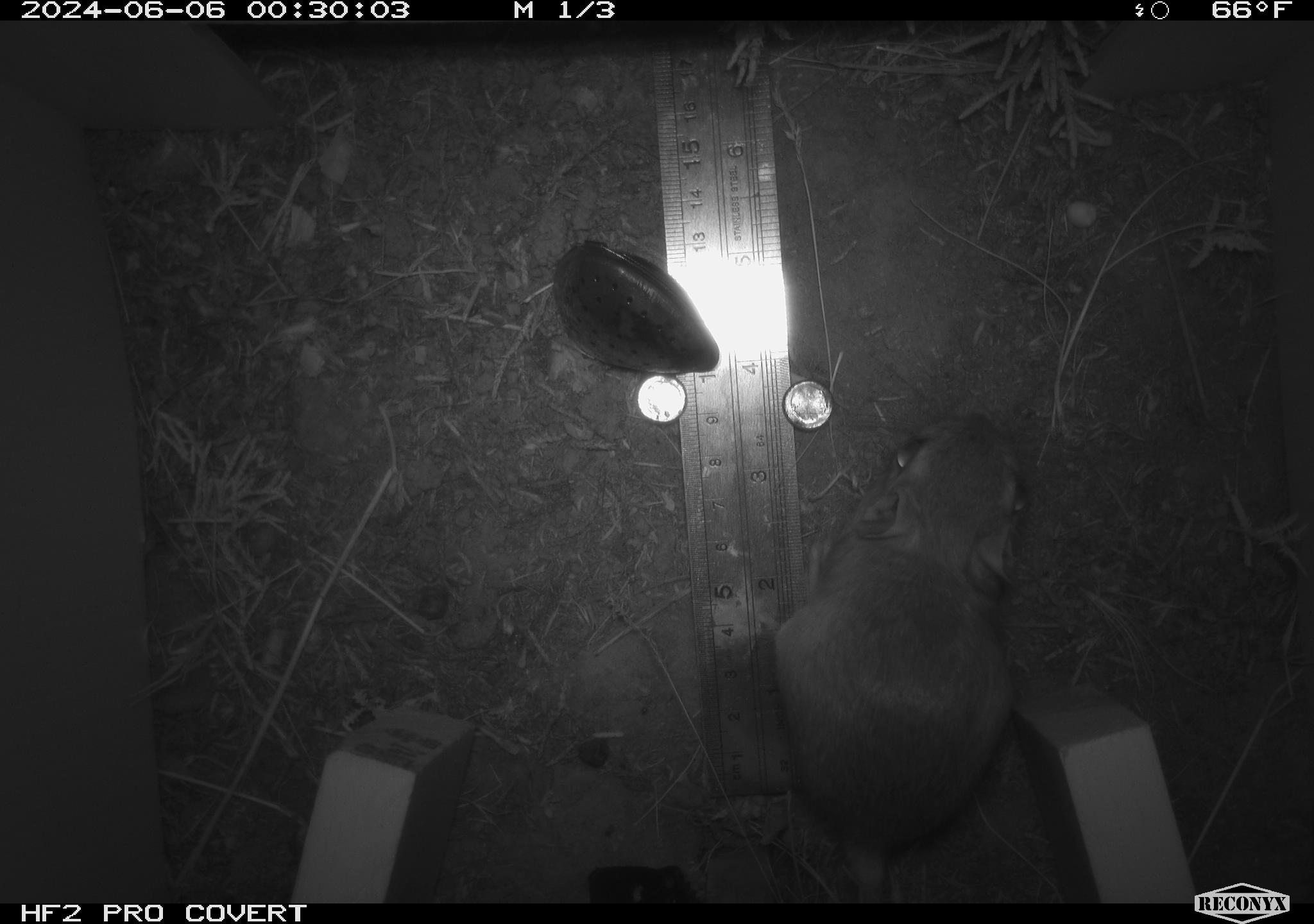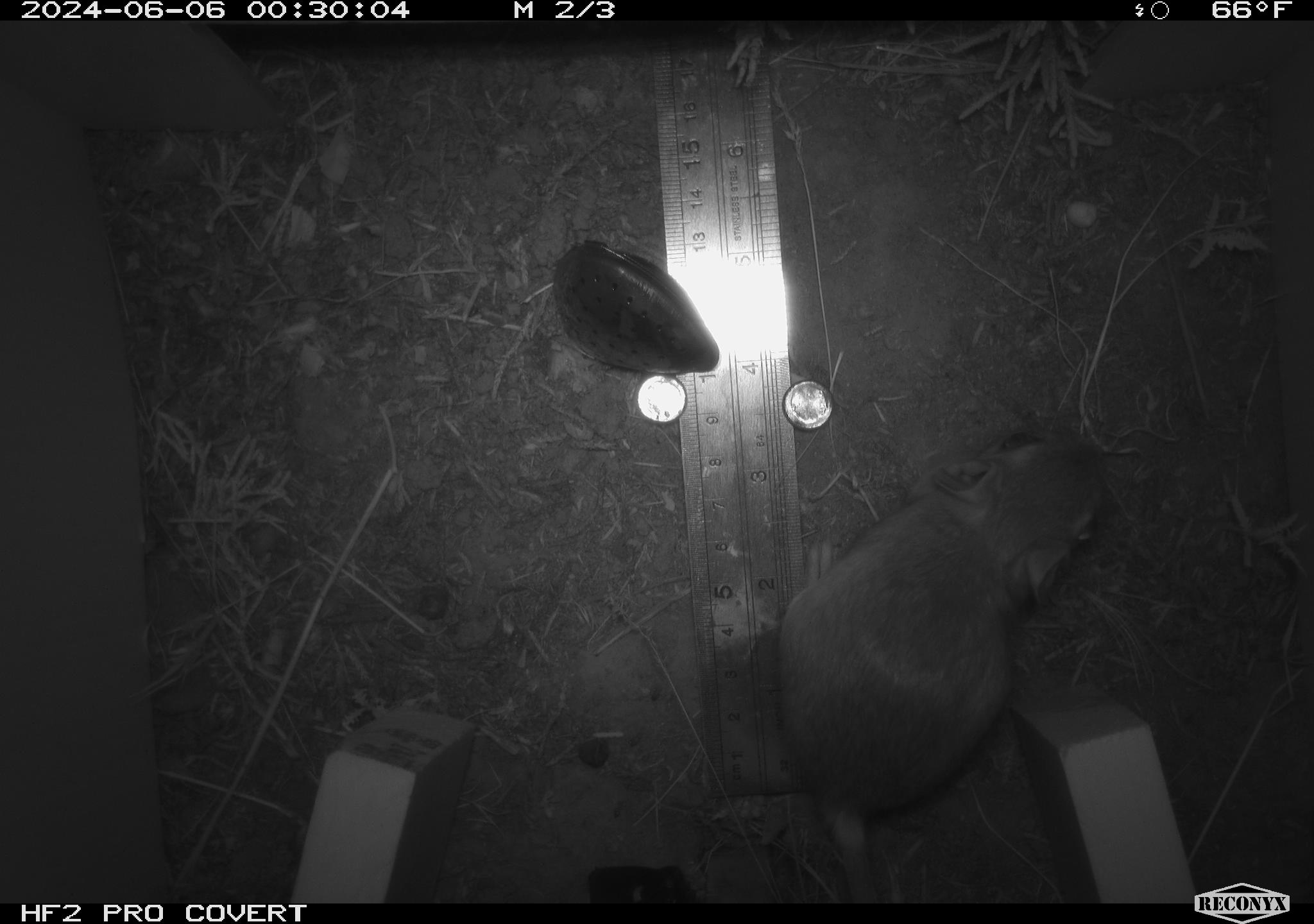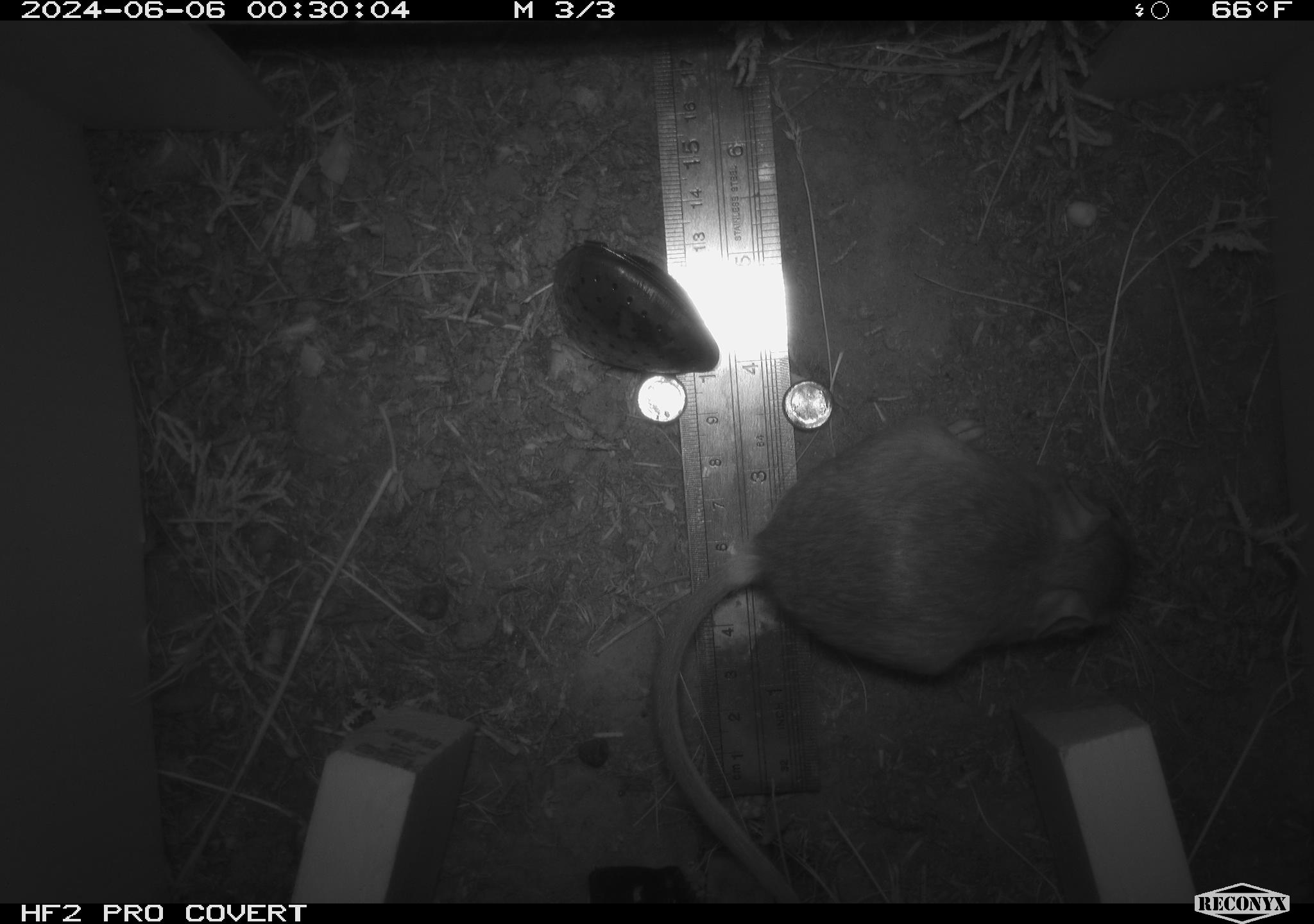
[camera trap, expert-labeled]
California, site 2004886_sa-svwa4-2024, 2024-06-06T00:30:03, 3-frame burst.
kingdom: Animalia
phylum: Chordata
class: Mammalia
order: Rodentia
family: Heteromyidae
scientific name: Heteromyidae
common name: kangaroo rats and pocket mice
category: heteromyidae family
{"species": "heteromyidae family (kangaroo rats and pocket mice) (Heteromyidae)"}